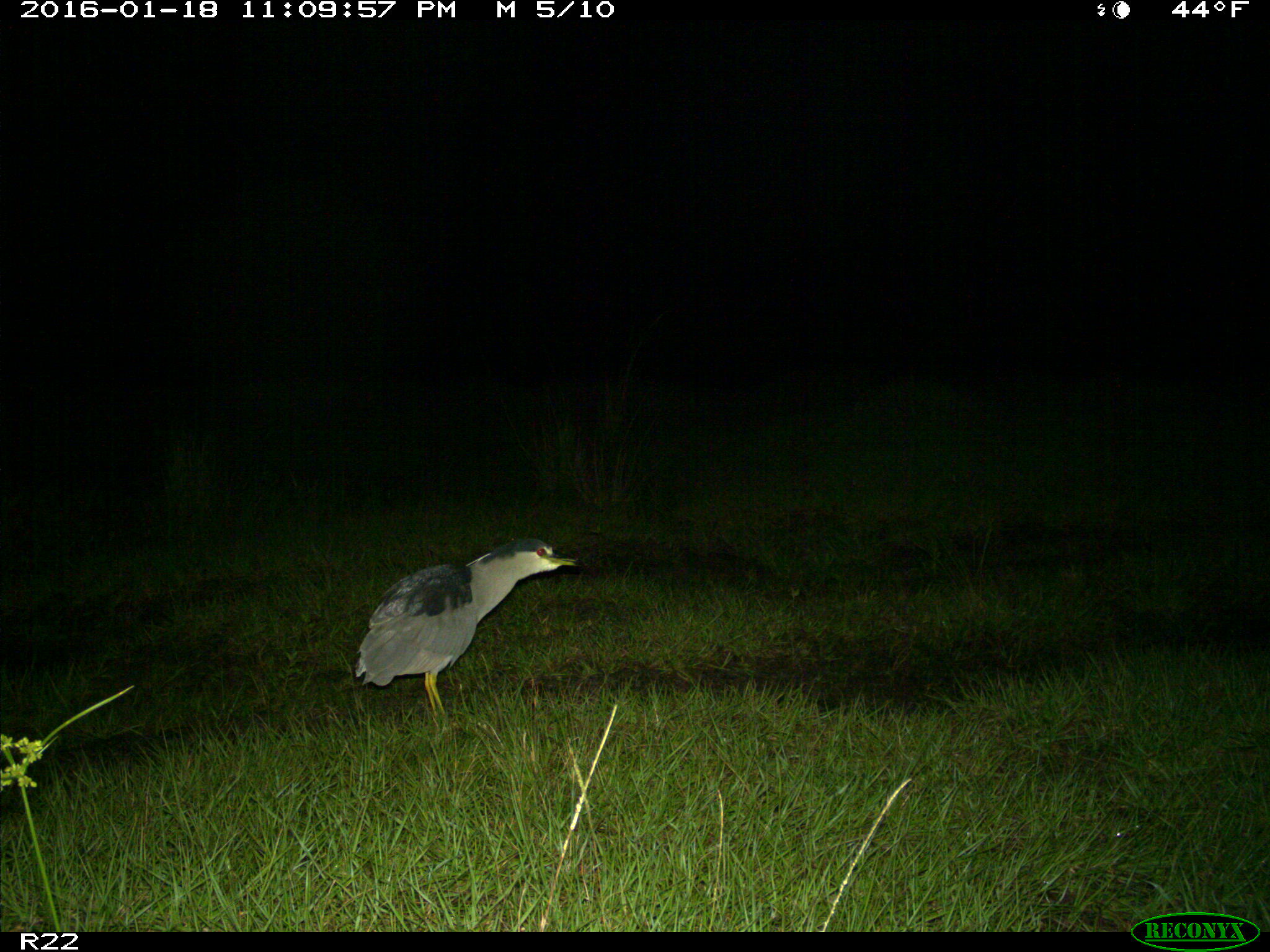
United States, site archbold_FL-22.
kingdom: Animalia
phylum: Chordata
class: Aves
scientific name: Aves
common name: birds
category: unidentified bird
Unidentified bird (birds) (Aves).